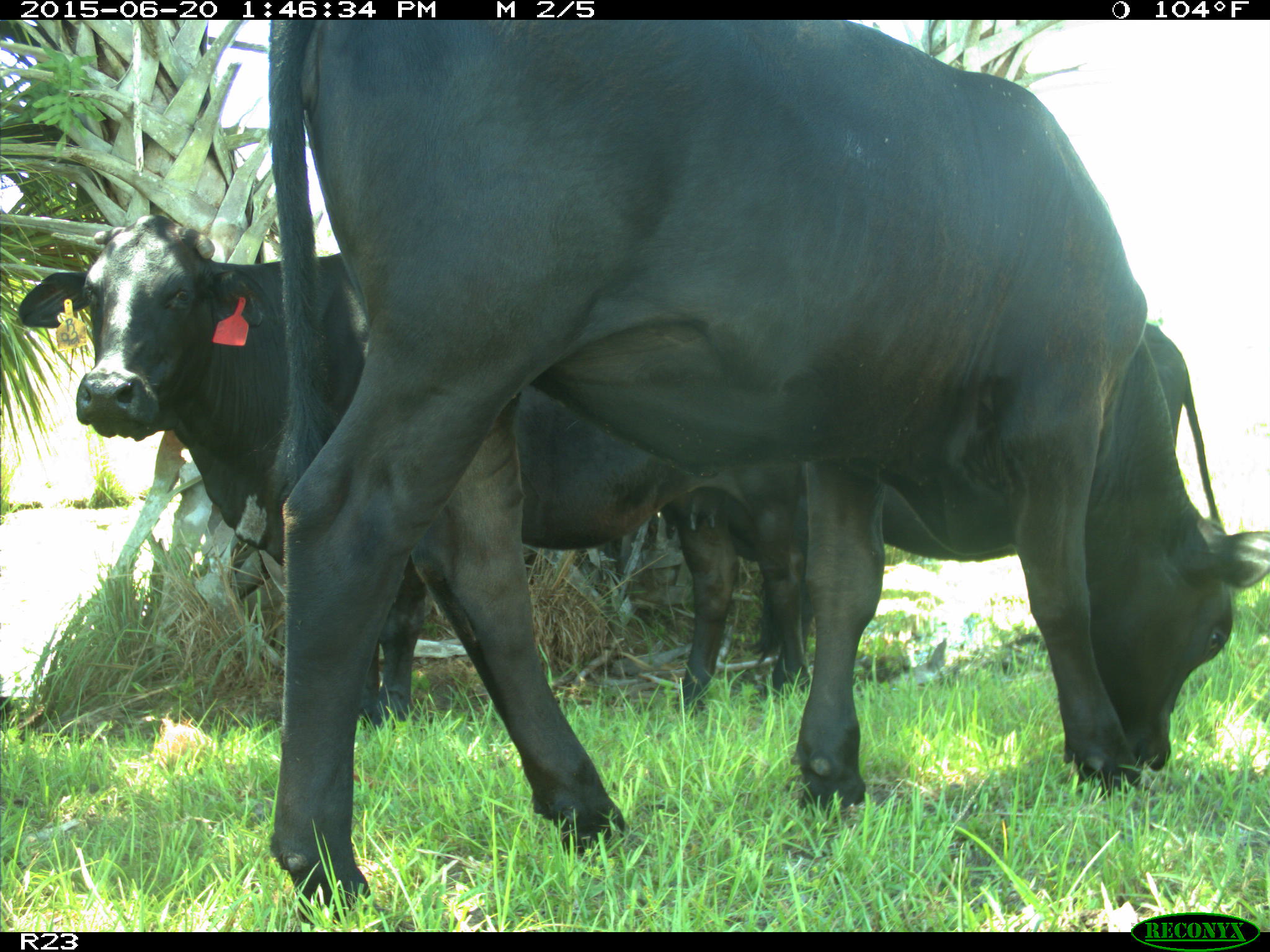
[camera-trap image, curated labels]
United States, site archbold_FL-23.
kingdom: Animalia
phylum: Chordata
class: Mammalia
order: Artiodactyla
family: Bovidae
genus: Bos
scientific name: Bos taurus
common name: domestic cow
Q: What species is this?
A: Bos taurus (domestic cow).